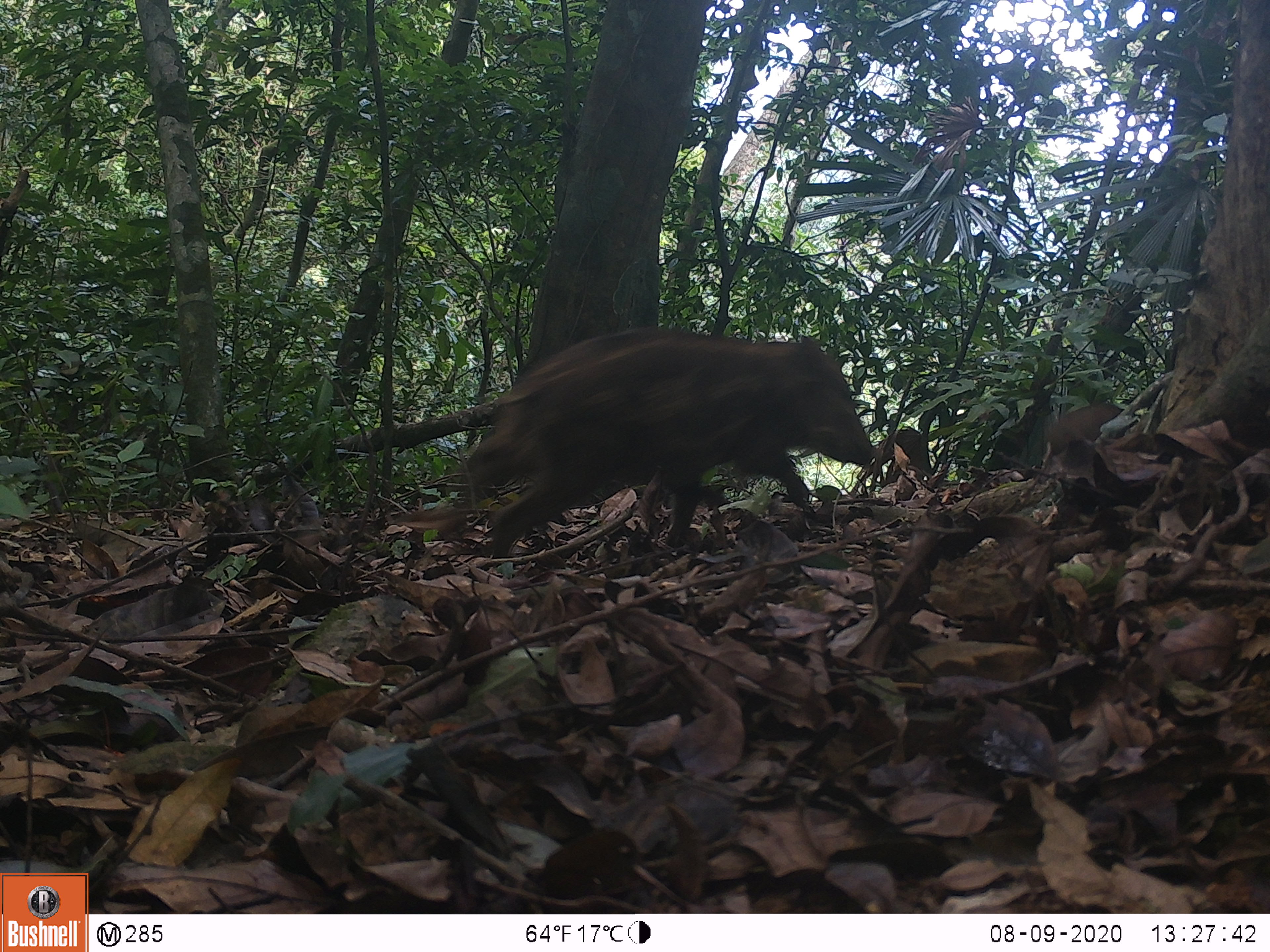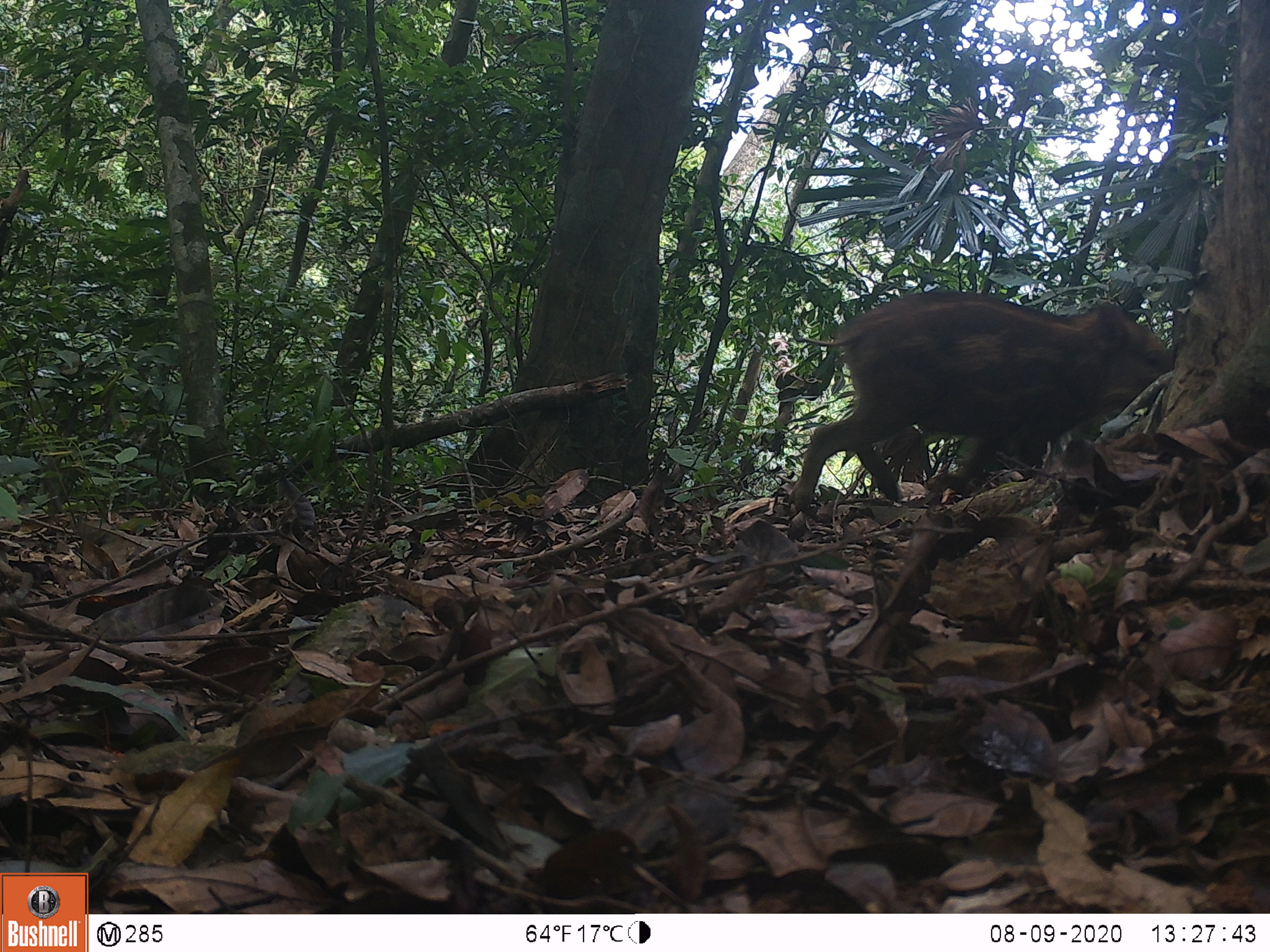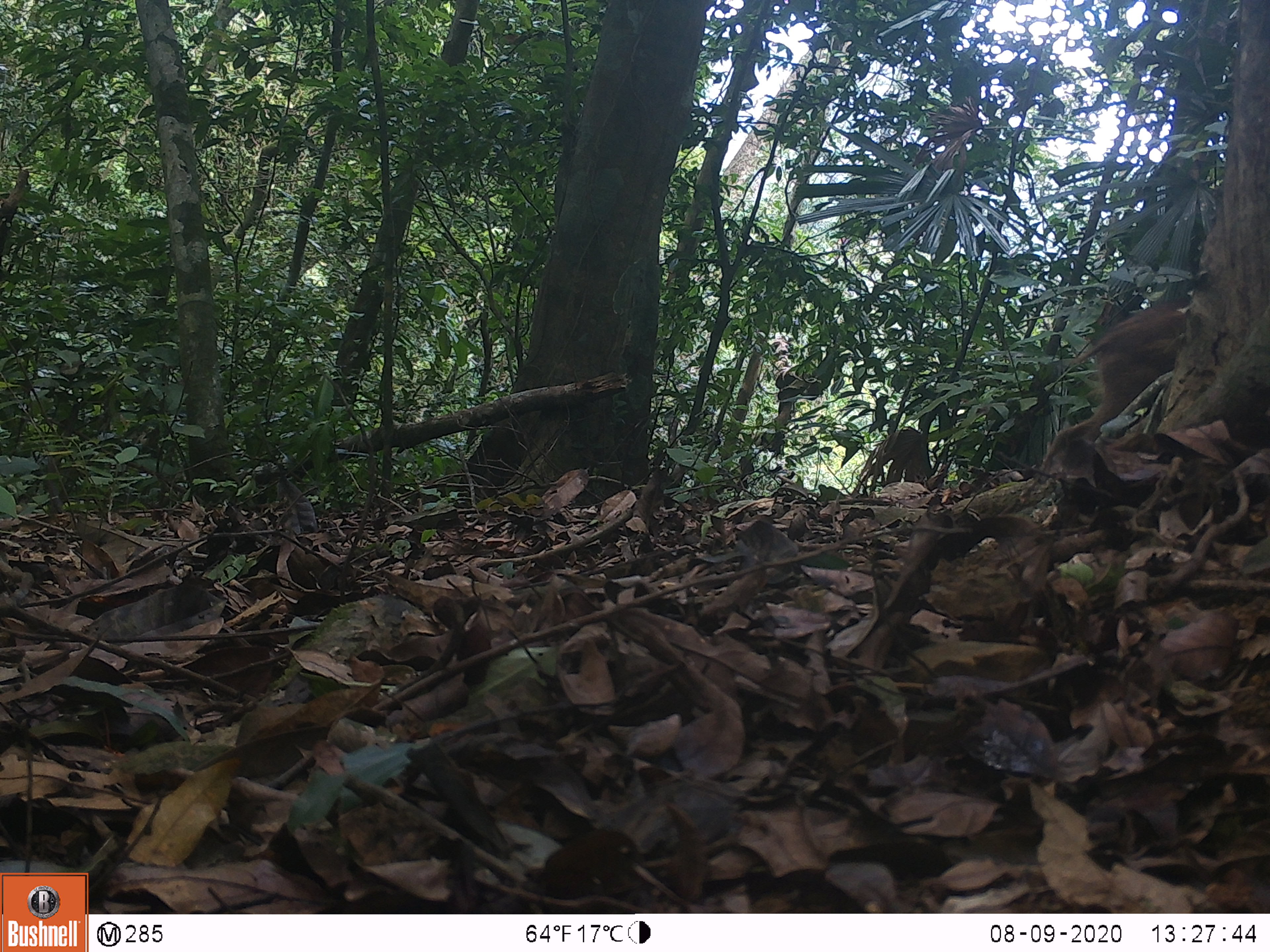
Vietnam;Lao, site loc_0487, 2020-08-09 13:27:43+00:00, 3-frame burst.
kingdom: Animalia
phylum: Chordata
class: Mammalia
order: Artiodactyla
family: Suidae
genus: Sus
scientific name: Sus scrofa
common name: eurasian wild pig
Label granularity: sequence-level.